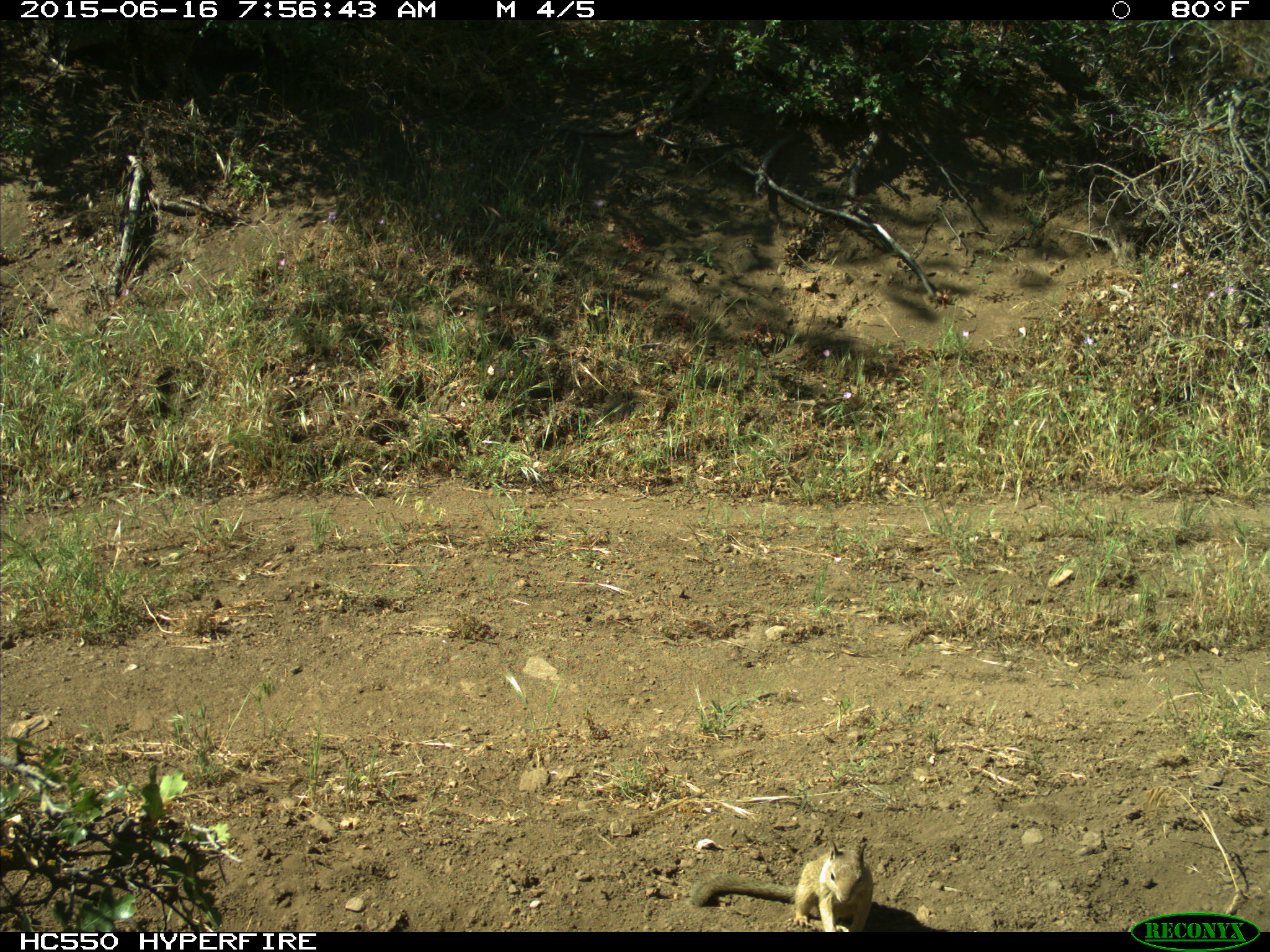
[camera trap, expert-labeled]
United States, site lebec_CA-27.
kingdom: Animalia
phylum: Chordata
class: Mammalia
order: Rodentia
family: Sciuridae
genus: Otospermophilus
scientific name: Otospermophilus beecheyi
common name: california ground squirrel